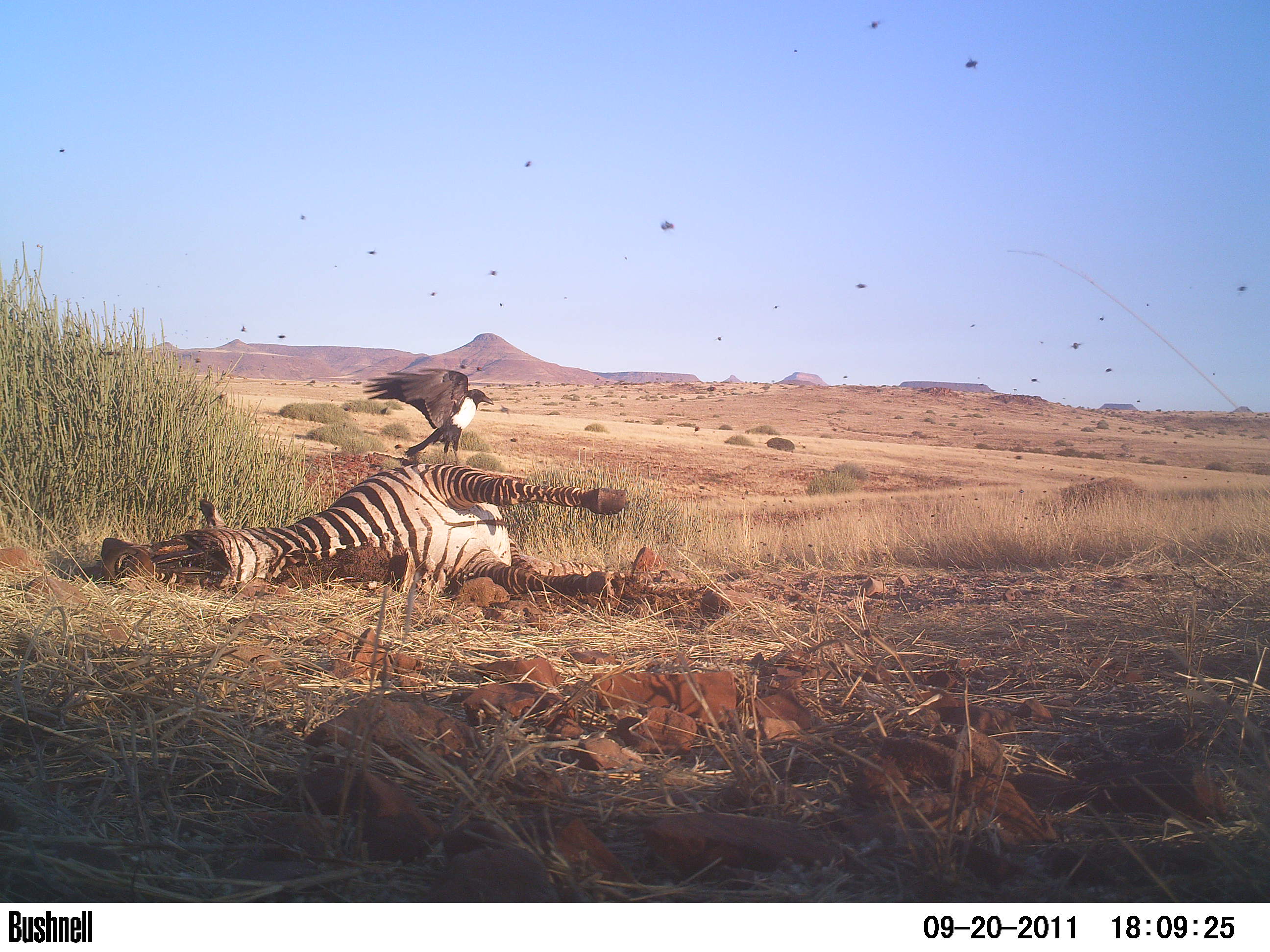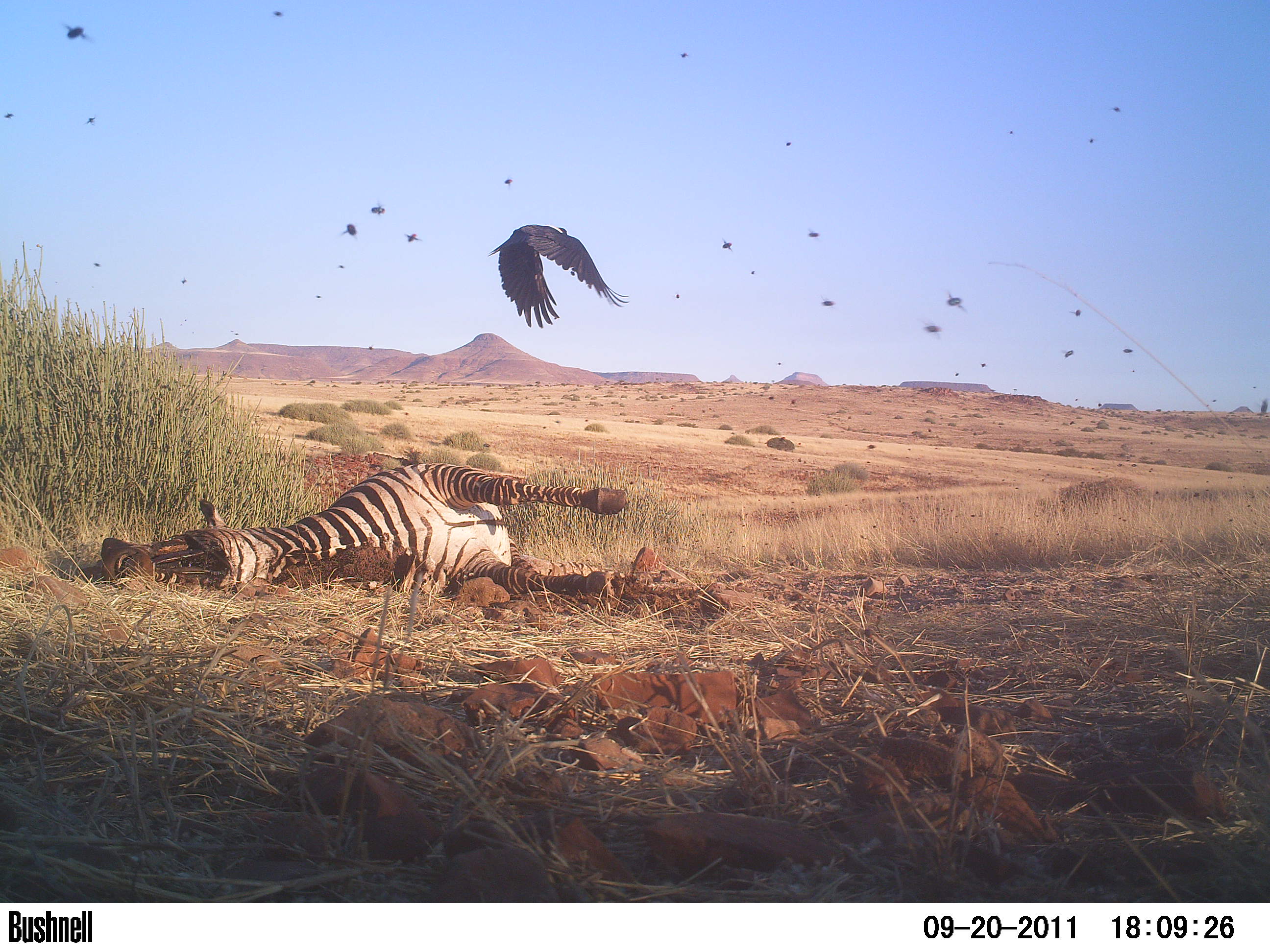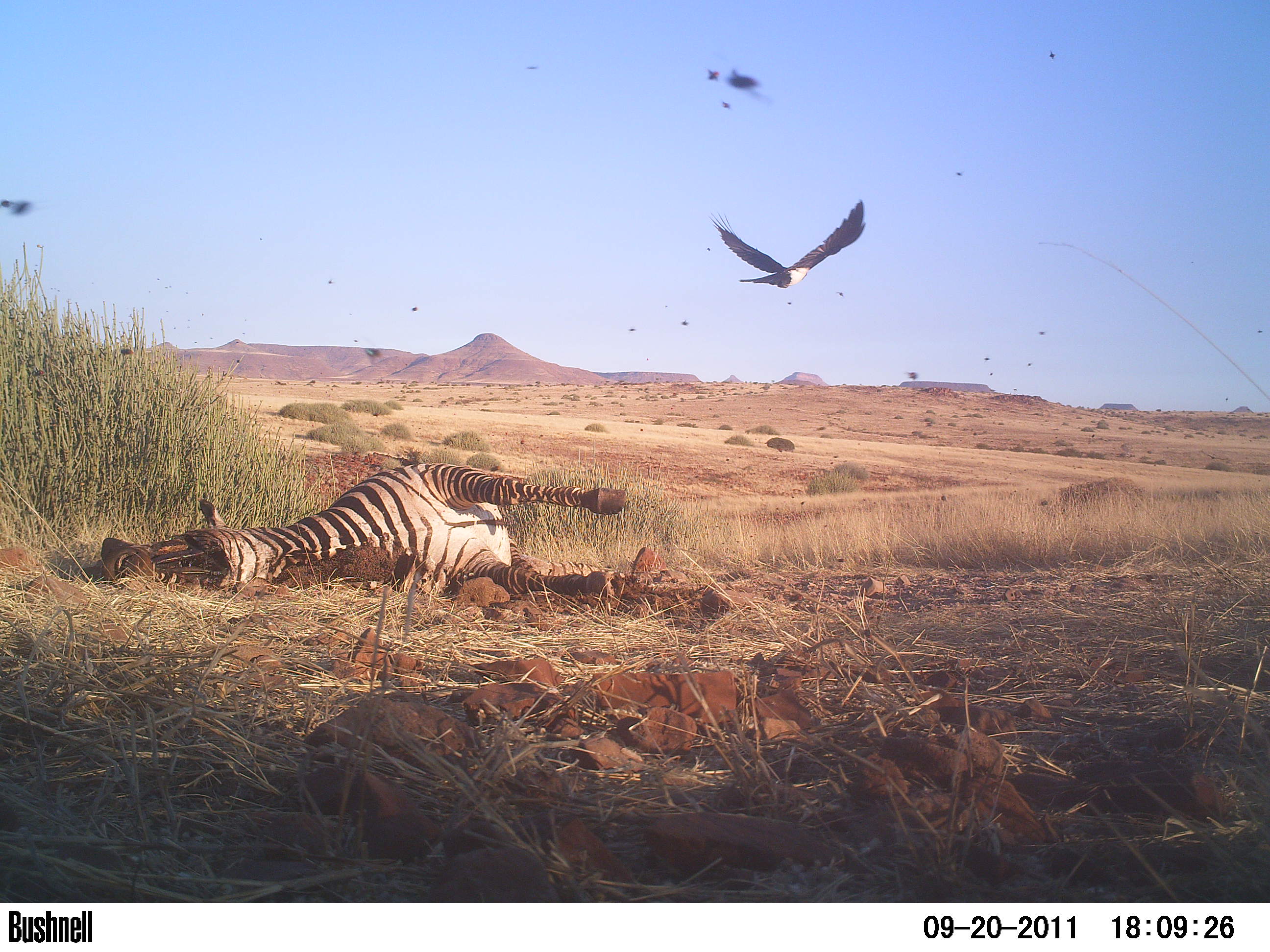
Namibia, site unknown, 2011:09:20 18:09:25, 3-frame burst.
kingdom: Animalia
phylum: Chordata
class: Aves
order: Passeriformes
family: Corvidae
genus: Corvus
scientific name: Corvus albus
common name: pied crow